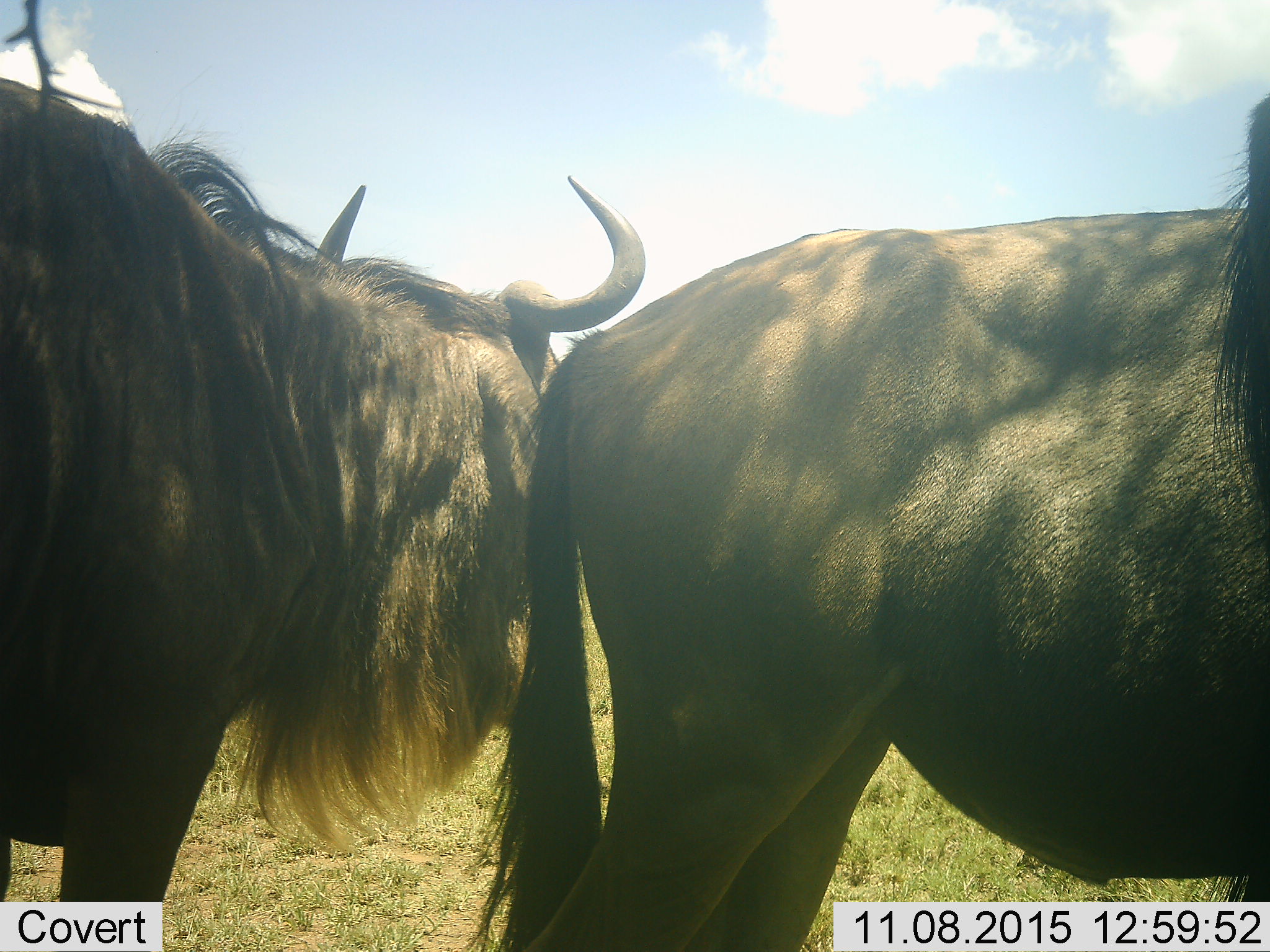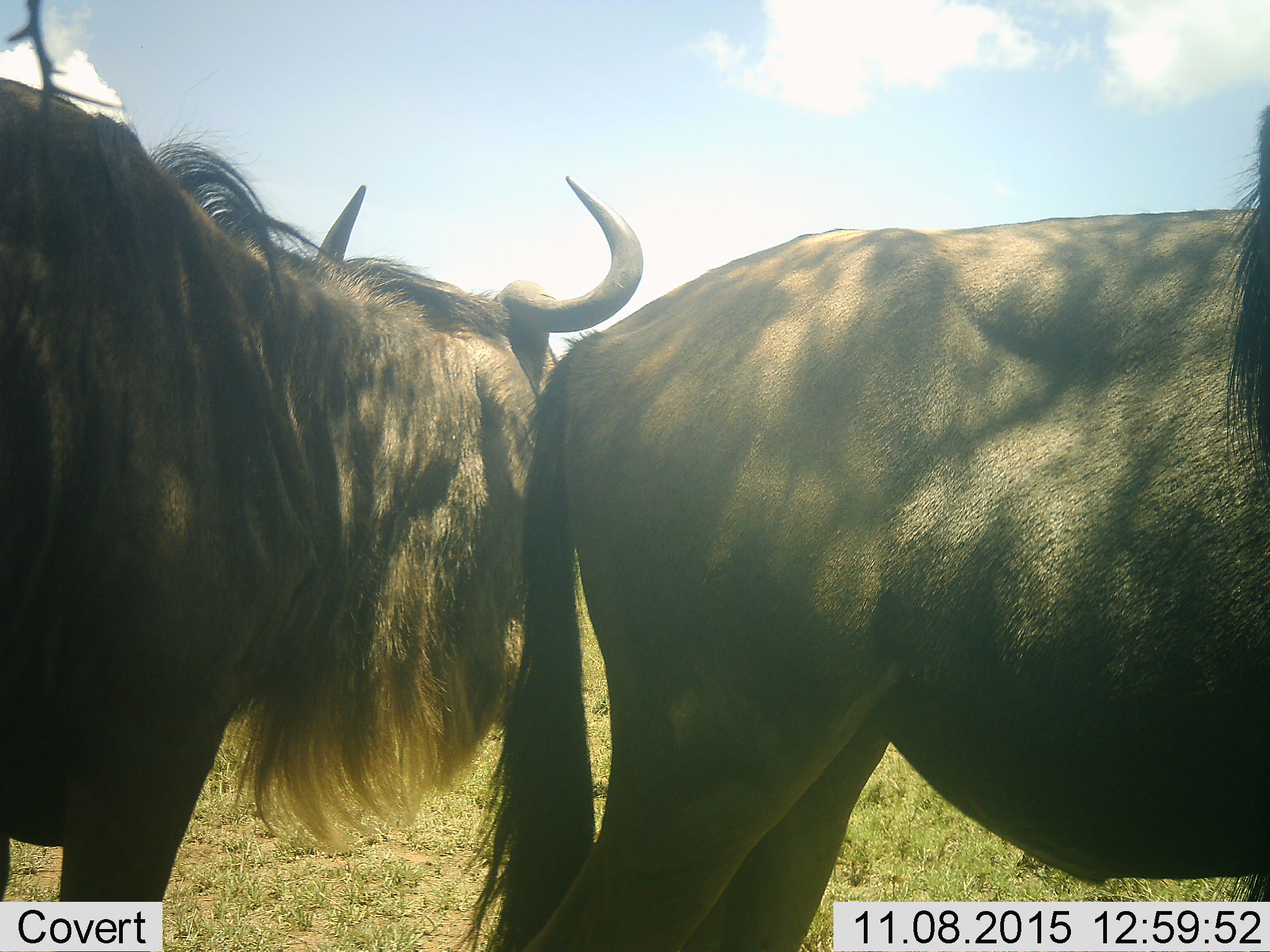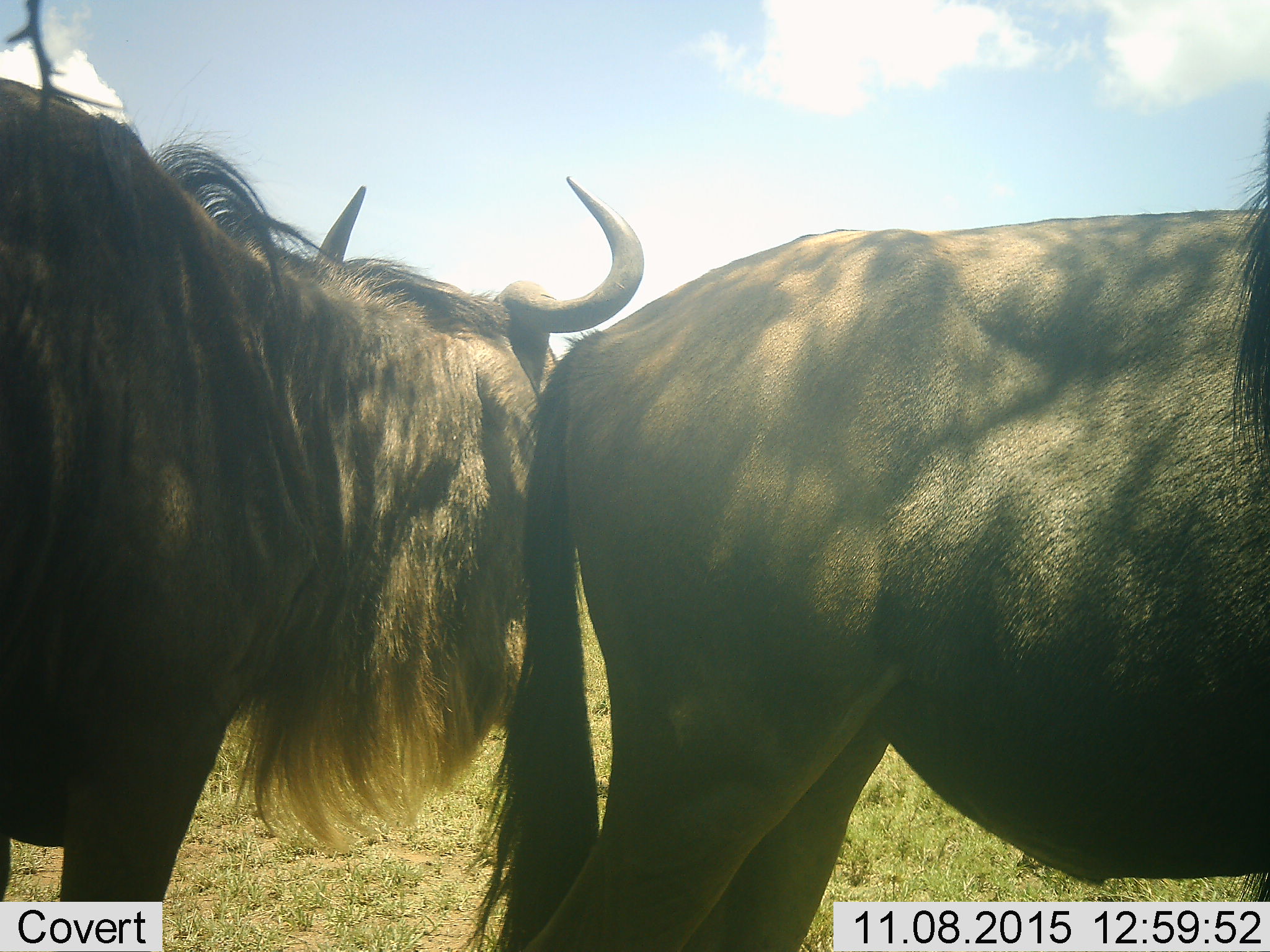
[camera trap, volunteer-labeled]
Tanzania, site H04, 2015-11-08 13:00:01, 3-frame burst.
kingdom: Animalia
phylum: Chordata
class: Mammalia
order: Artiodactyla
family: Bovidae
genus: Connochaetes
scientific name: Connochaetes taurinus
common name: blue wildebeest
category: wildebeest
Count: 2.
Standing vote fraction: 100%.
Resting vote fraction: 0%.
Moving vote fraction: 0%.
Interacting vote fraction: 11%.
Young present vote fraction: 0%.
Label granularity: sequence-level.